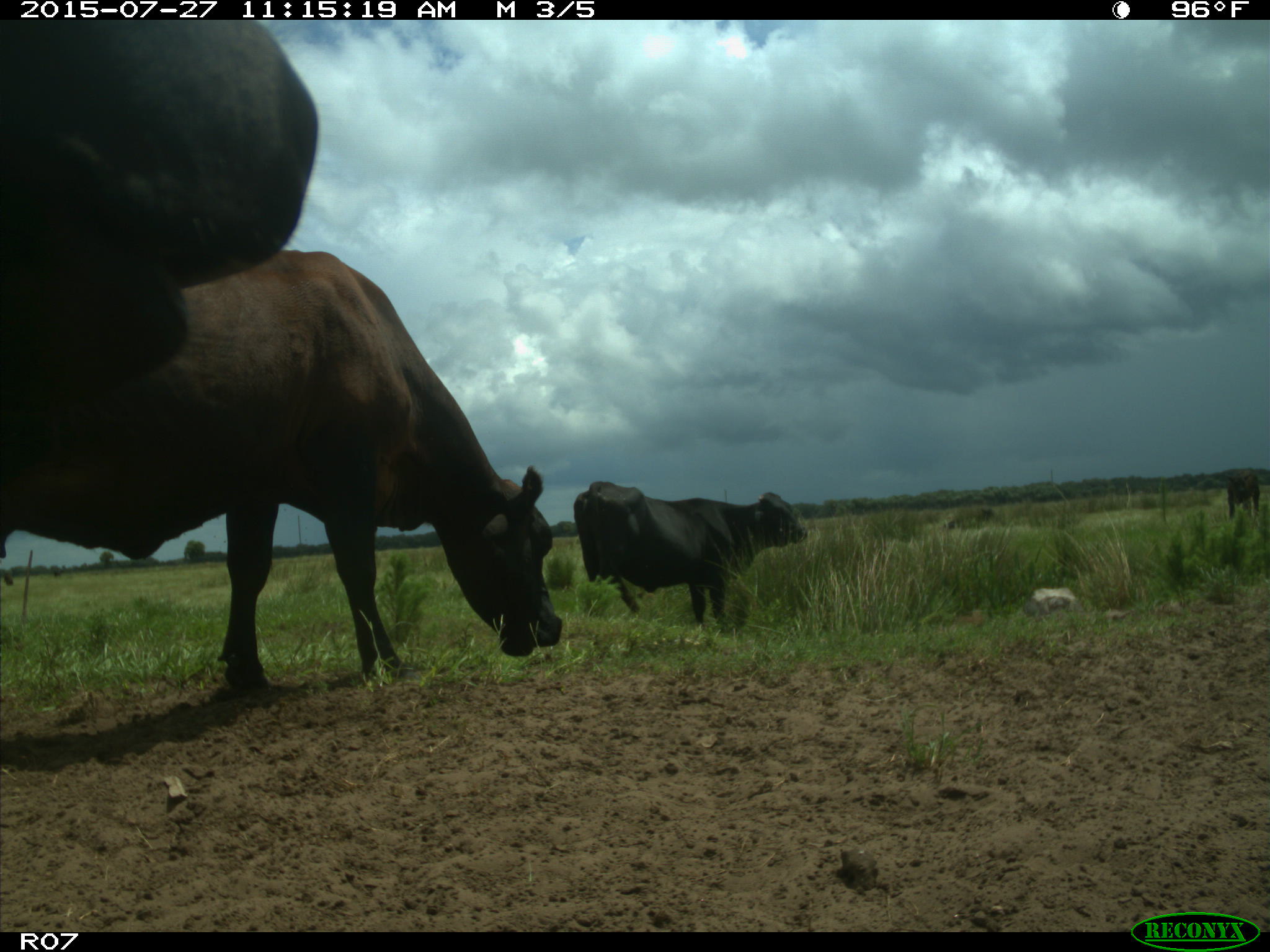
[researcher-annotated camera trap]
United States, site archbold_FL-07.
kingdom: Animalia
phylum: Chordata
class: Mammalia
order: Artiodactyla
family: Bovidae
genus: Bos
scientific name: Bos taurus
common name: domestic cow